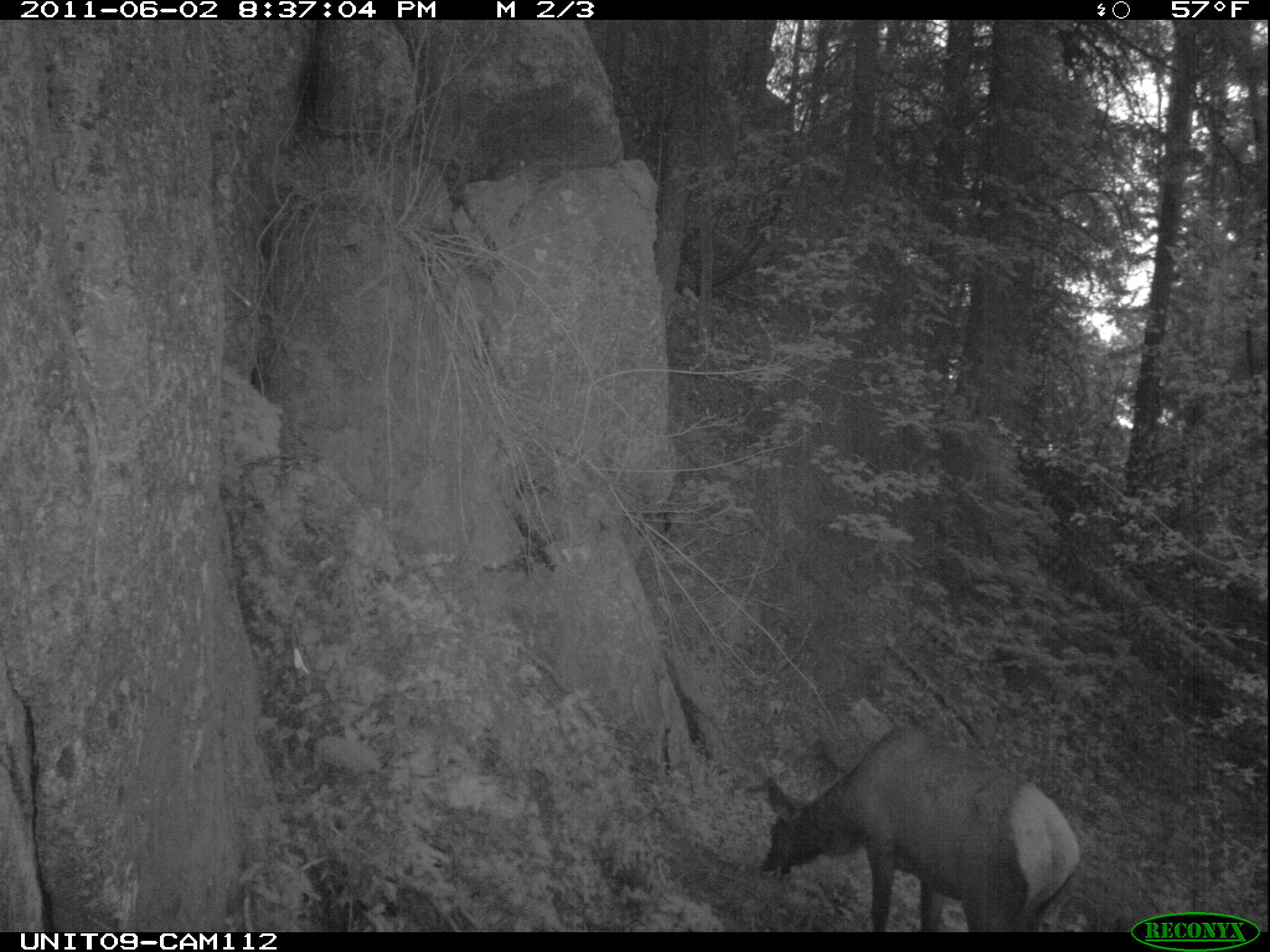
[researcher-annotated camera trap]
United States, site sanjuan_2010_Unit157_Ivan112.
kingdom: Animalia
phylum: Chordata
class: Mammalia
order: Artiodactyla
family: Cervidae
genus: Cervus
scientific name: Cervus elaphus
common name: red deer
Cervus elaphus (red deer).